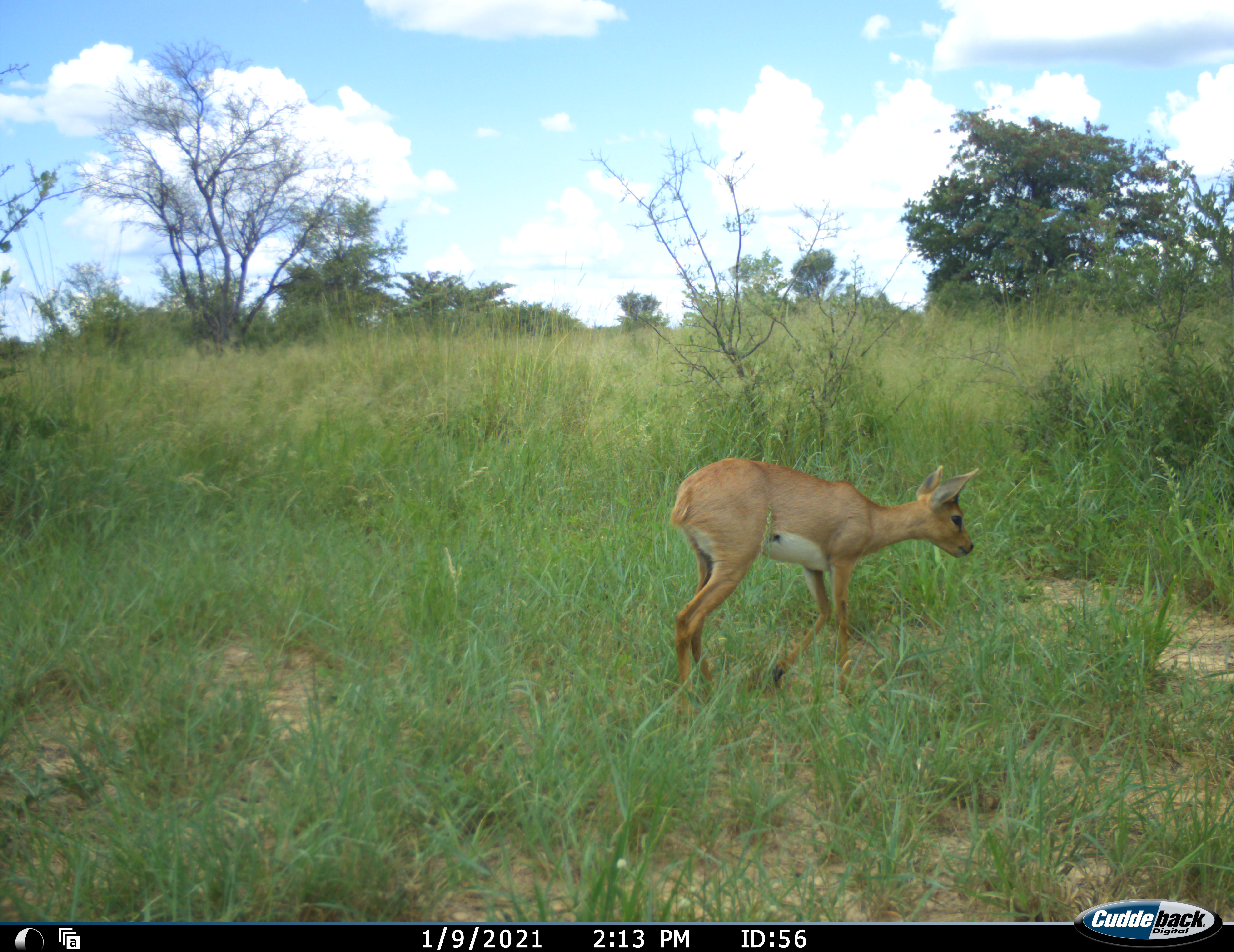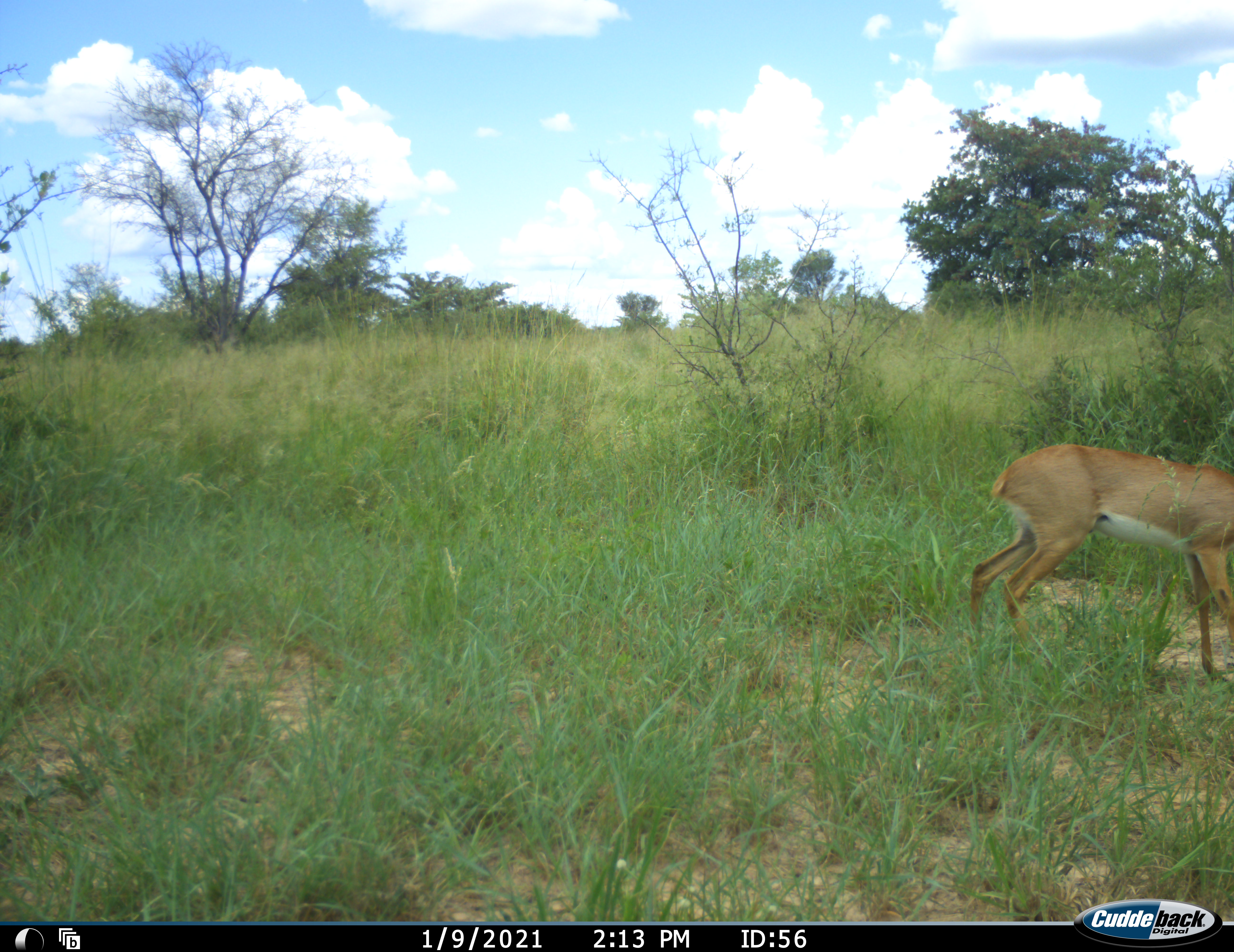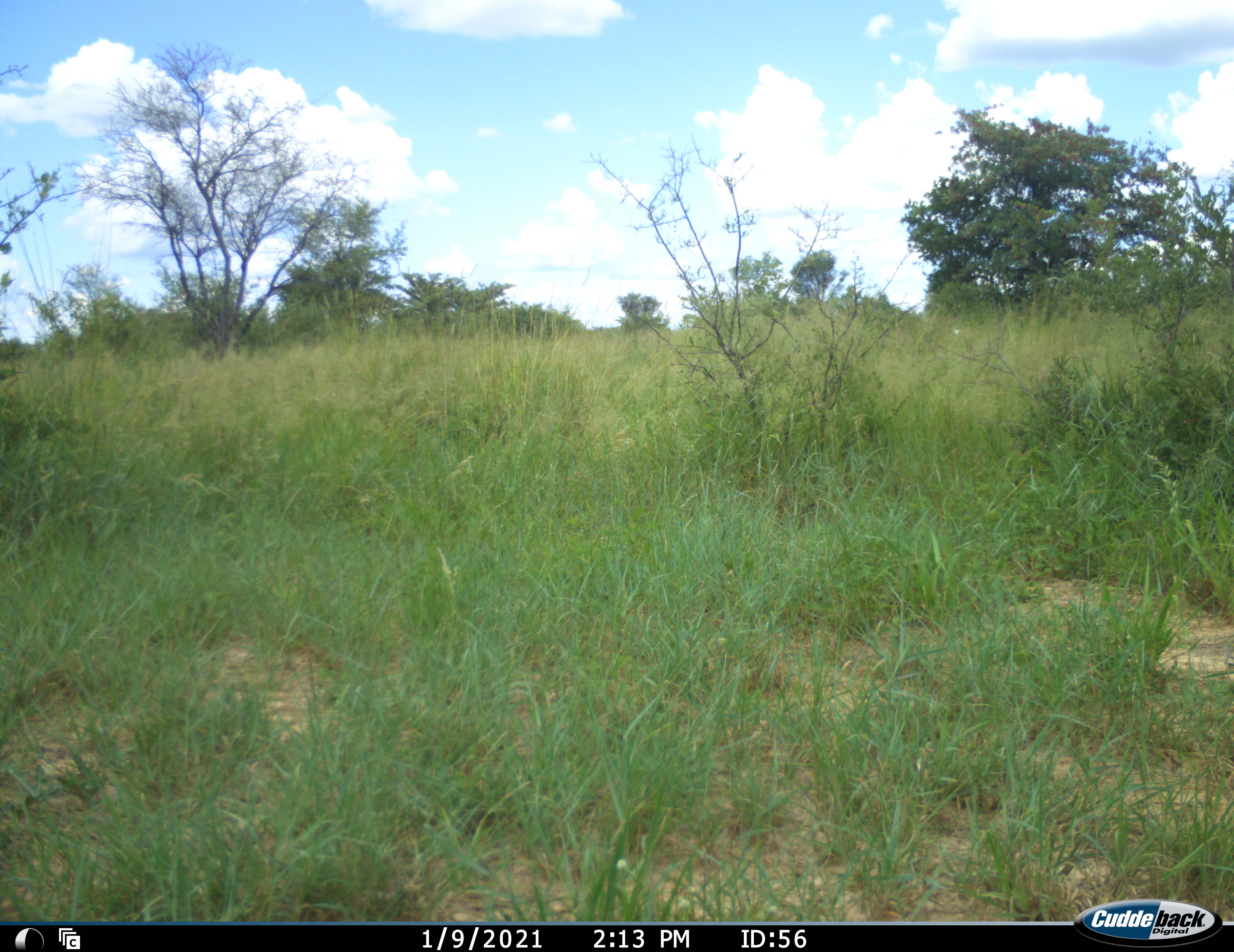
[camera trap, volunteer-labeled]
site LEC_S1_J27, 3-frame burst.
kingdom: Animalia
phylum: Chordata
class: Mammalia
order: Artiodactyla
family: Bovidae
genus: Raphicerus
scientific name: Raphicerus campestris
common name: steenbok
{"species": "steenbok (Raphicerus campestris)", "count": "1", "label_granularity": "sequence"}